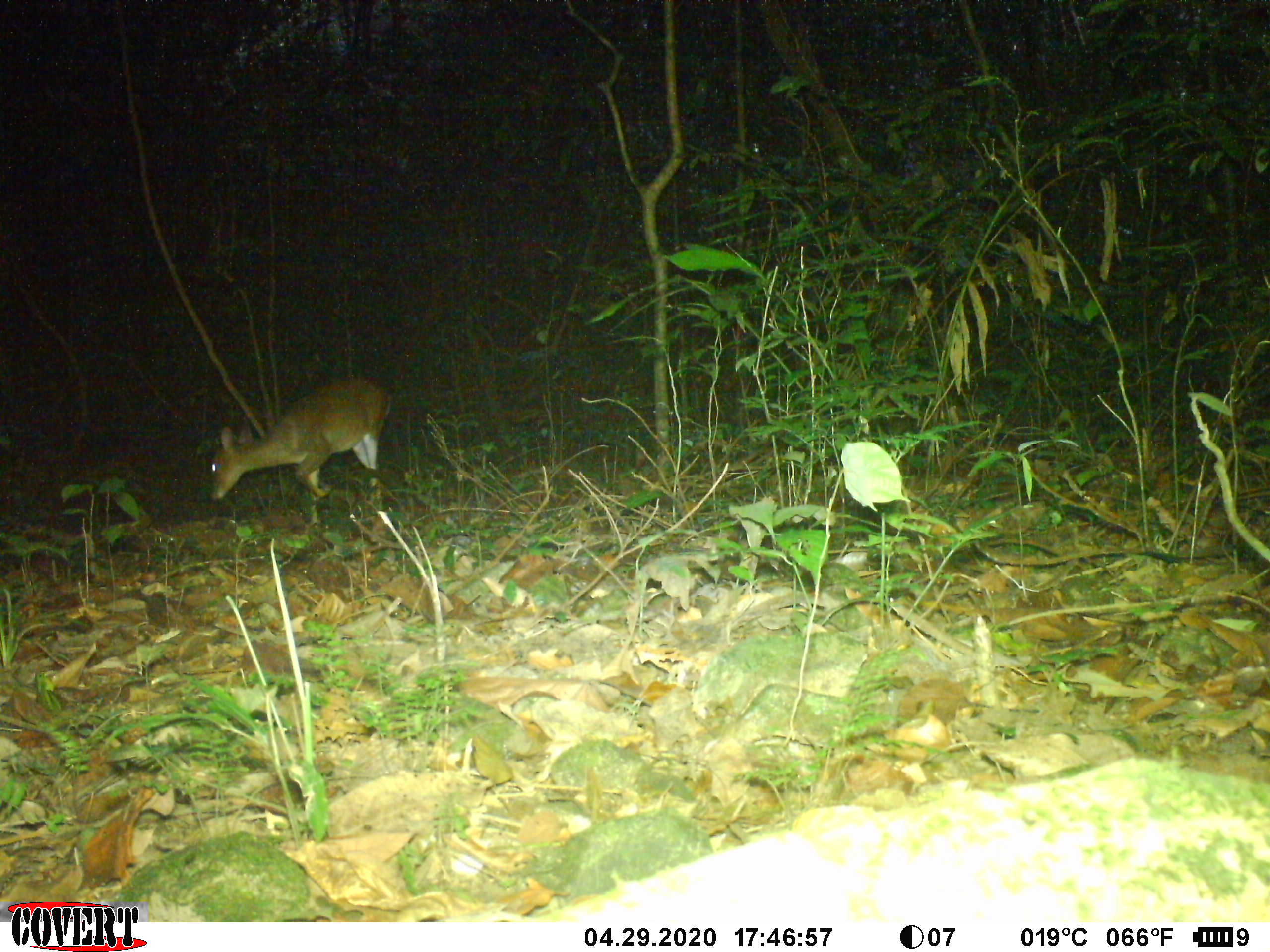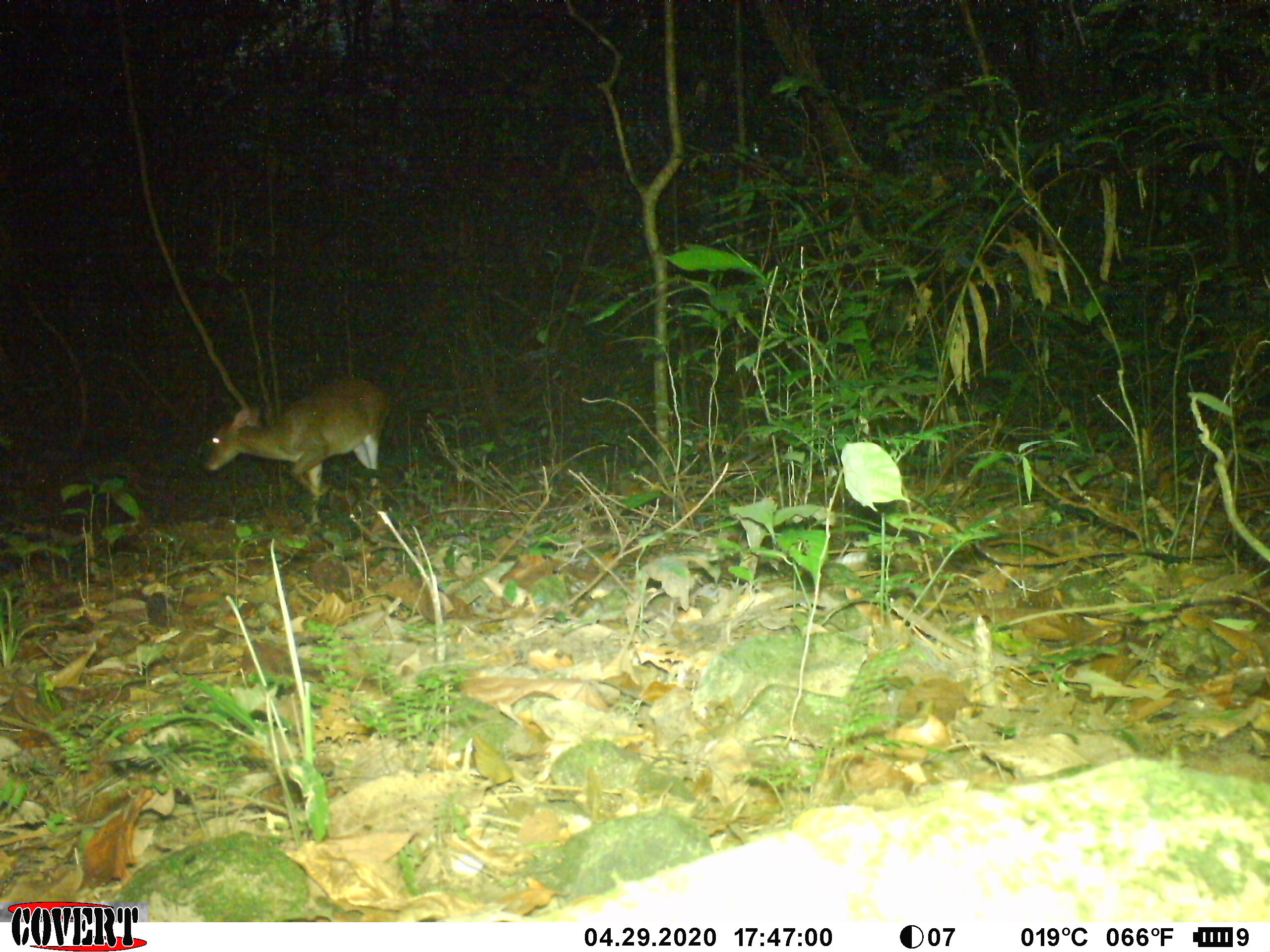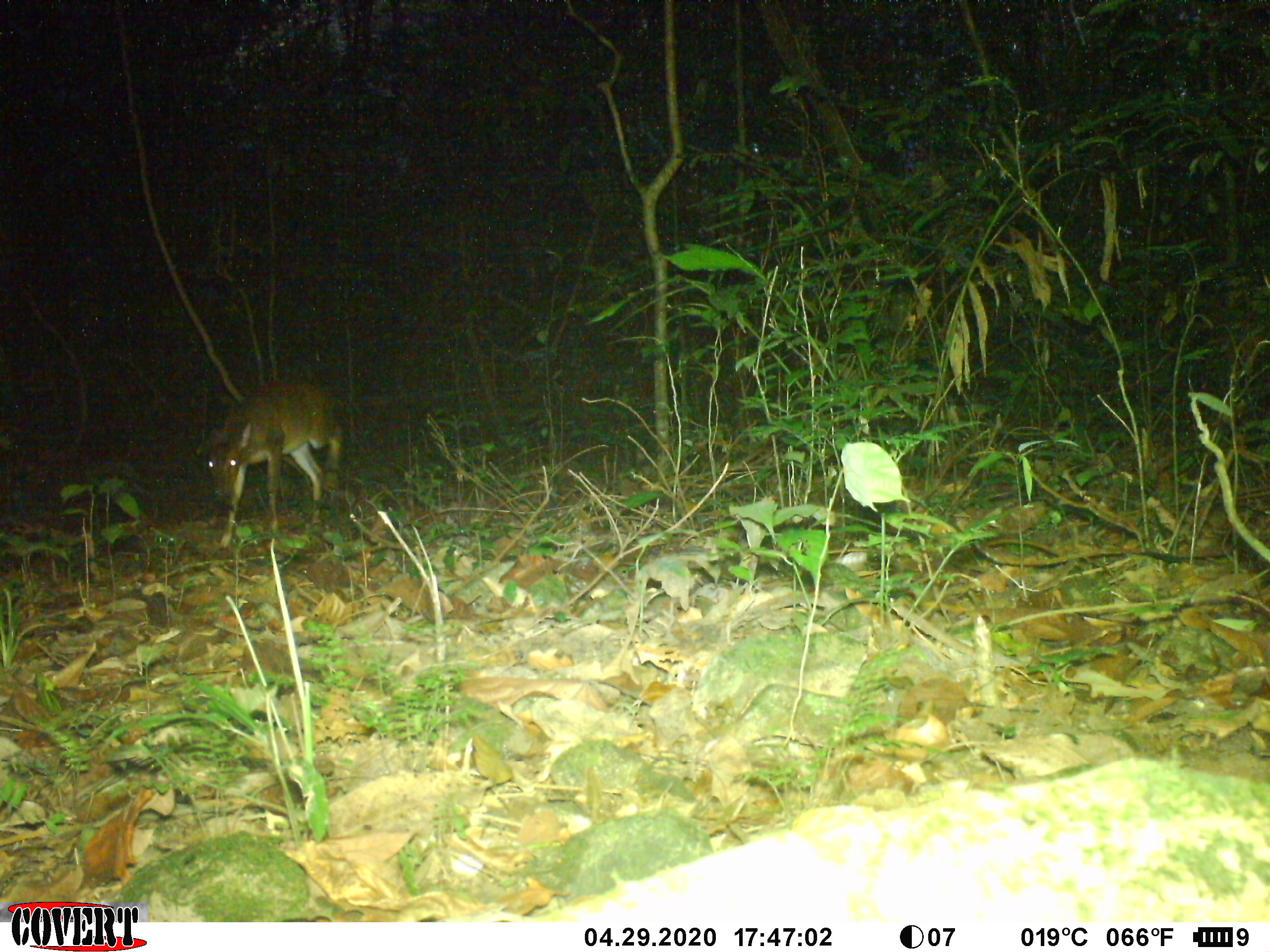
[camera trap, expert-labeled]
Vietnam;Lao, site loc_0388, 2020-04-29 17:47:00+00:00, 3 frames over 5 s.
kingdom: Animalia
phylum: Chordata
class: Mammalia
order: Artiodactyla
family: Cervidae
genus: Muntiacus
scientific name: Muntiacus vuquangensis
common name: large-antlered muntjac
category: large antlered muntjac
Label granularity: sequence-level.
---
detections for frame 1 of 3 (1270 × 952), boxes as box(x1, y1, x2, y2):
large antlered muntjac: box(208, 380, 392, 531)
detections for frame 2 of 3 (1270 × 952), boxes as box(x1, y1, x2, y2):
large antlered muntjac: box(200, 378, 391, 530)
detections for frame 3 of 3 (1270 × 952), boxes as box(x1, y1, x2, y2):
large antlered muntjac: box(208, 375, 346, 550)